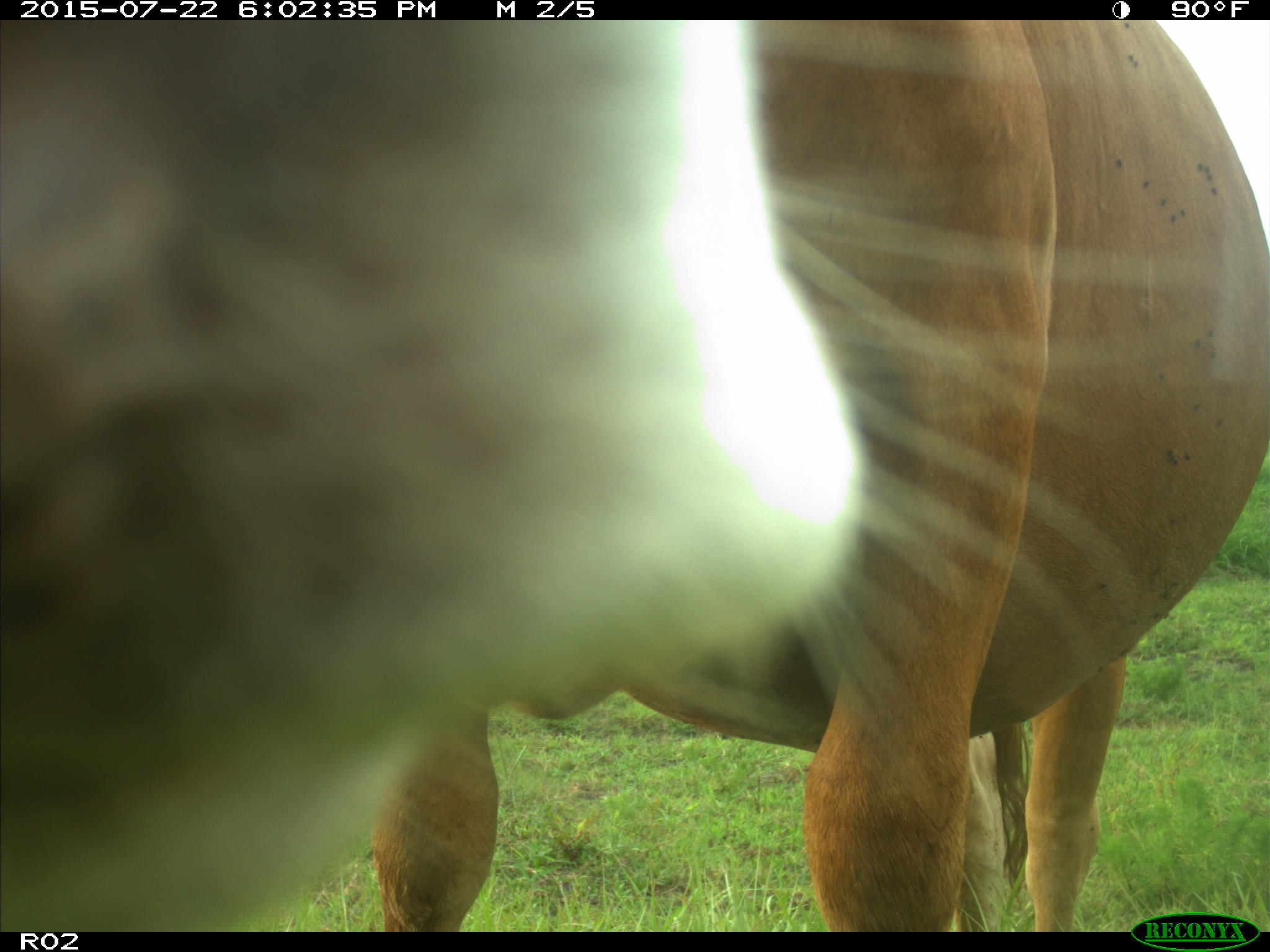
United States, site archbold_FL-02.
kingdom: Animalia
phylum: Chordata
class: Mammalia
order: Artiodactyla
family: Bovidae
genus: Bos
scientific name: Bos taurus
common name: domestic cow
Bos taurus (domestic cow).